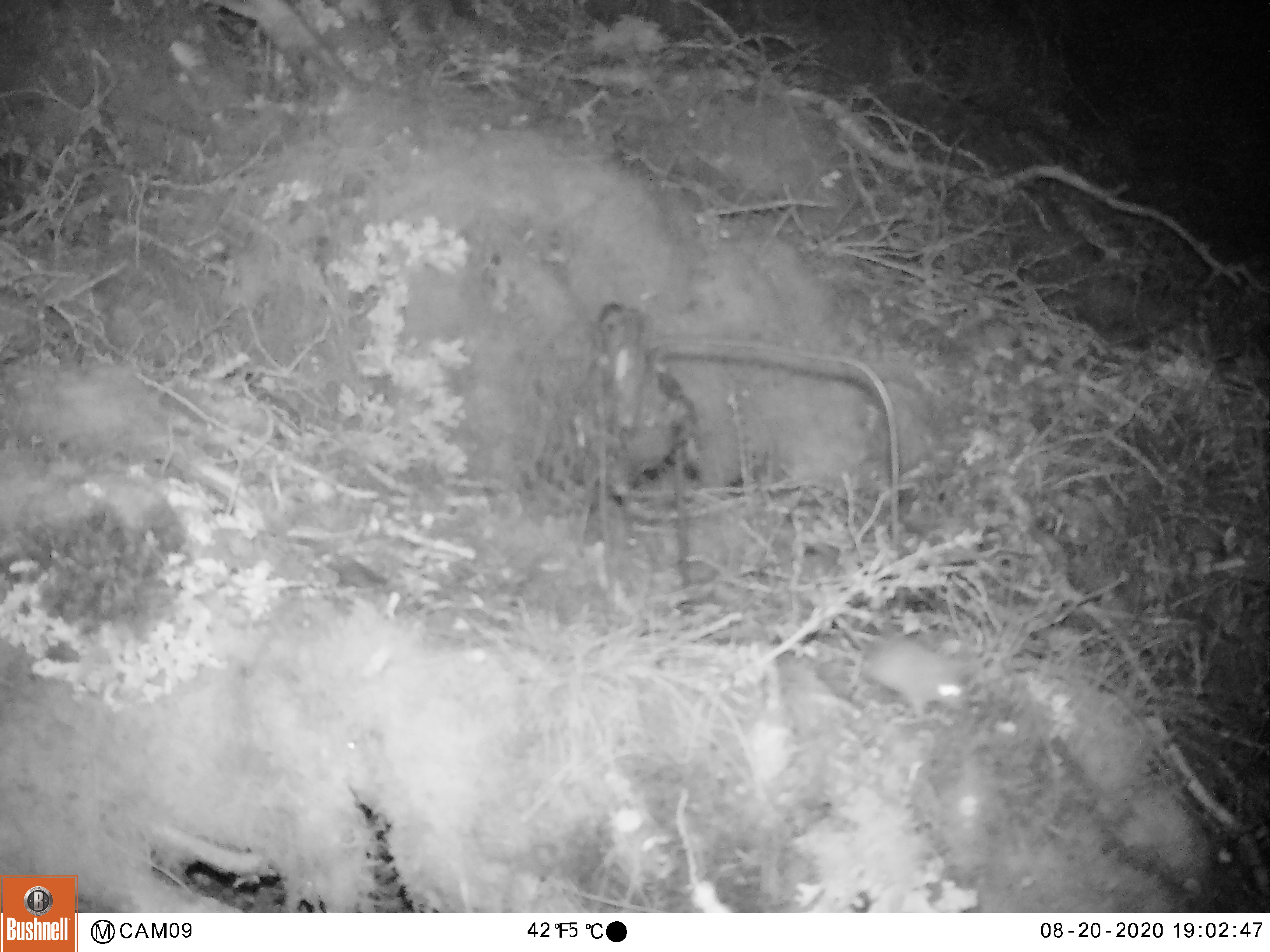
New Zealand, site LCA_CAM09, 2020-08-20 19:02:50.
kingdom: Animalia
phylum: Chordata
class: Mammalia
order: Rodentia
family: Muridae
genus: Mus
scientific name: Mus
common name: mouse